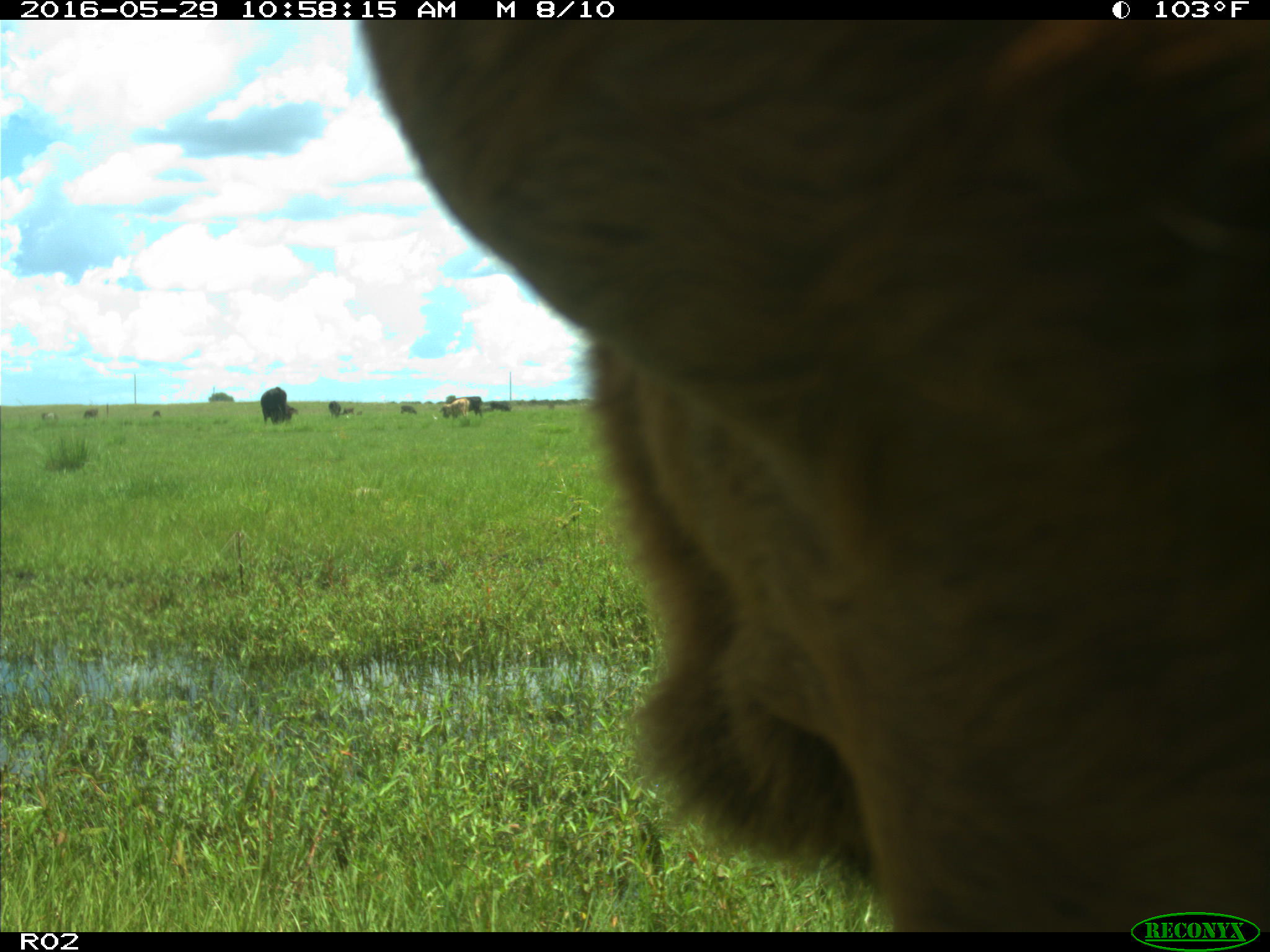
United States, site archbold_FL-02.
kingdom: Animalia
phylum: Chordata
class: Mammalia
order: Artiodactyla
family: Bovidae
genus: Bos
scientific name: Bos taurus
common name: domestic cow